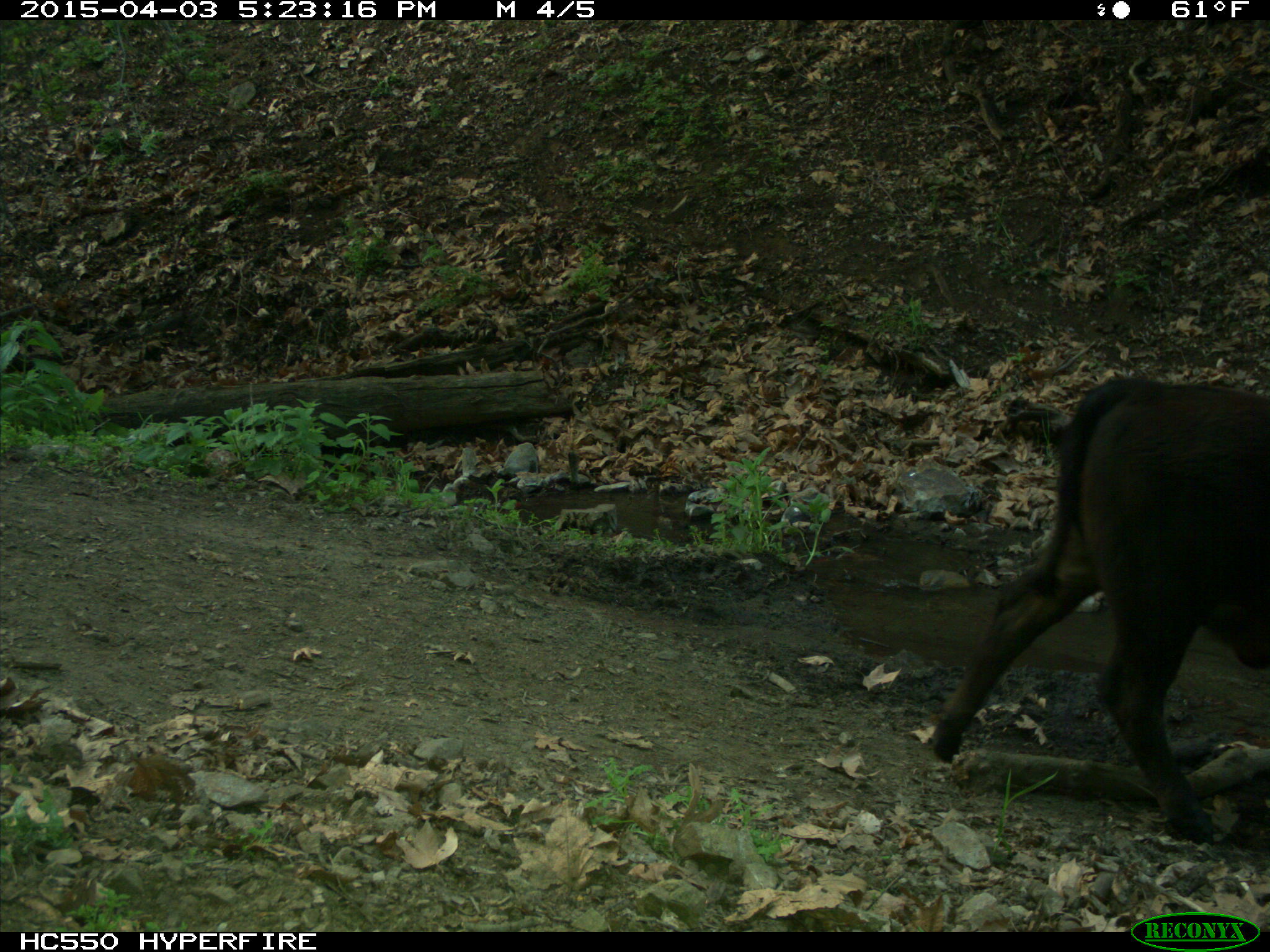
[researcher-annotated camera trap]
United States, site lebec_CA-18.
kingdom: Animalia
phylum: Chordata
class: Mammalia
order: Artiodactyla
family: Bovidae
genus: Bos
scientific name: Bos taurus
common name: domestic cow